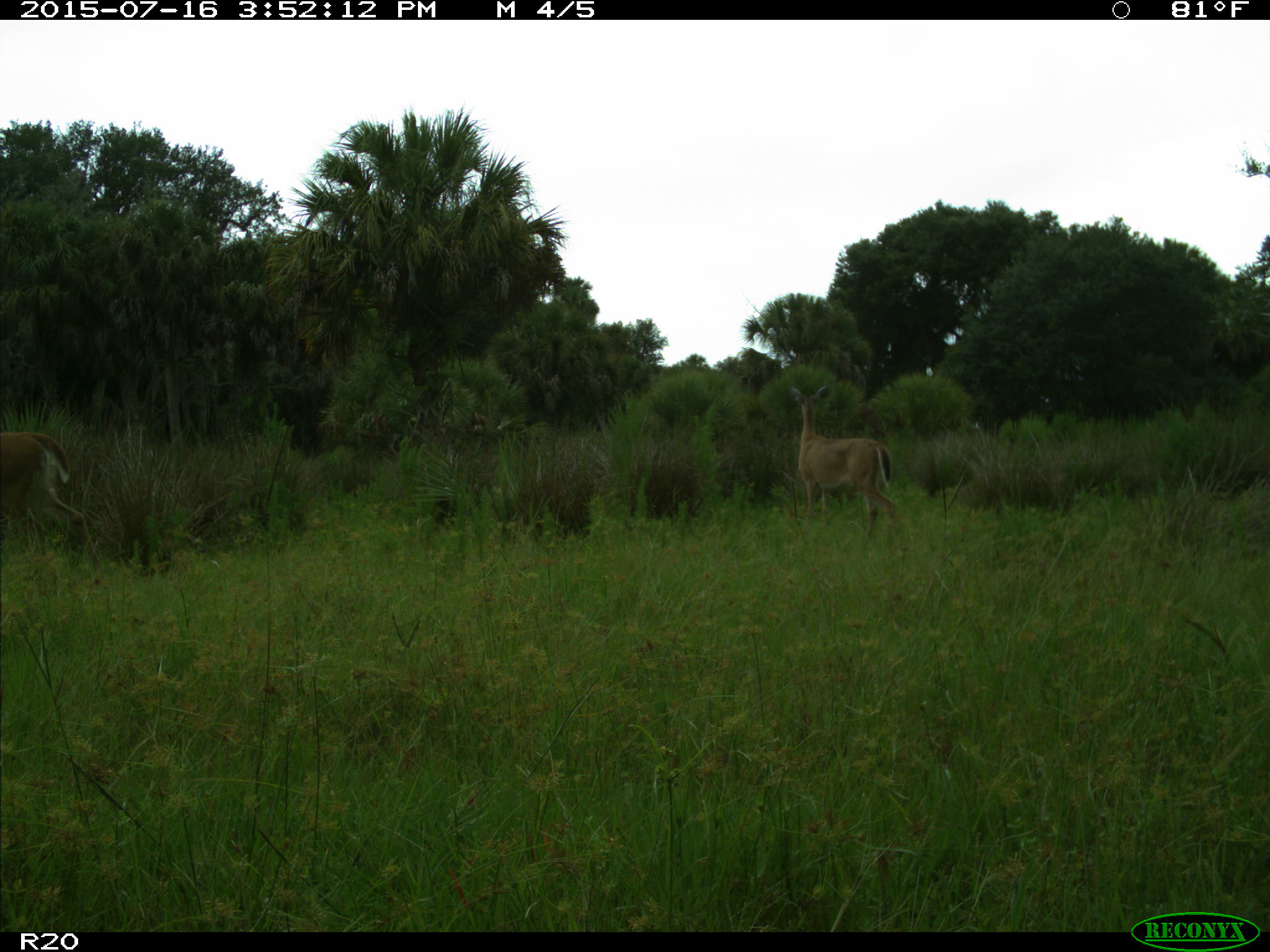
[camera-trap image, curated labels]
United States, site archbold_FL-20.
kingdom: Animalia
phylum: Chordata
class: Mammalia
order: Artiodactyla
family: Cervidae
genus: Odocoileus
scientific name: Odocoileus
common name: deer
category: unidentified deer